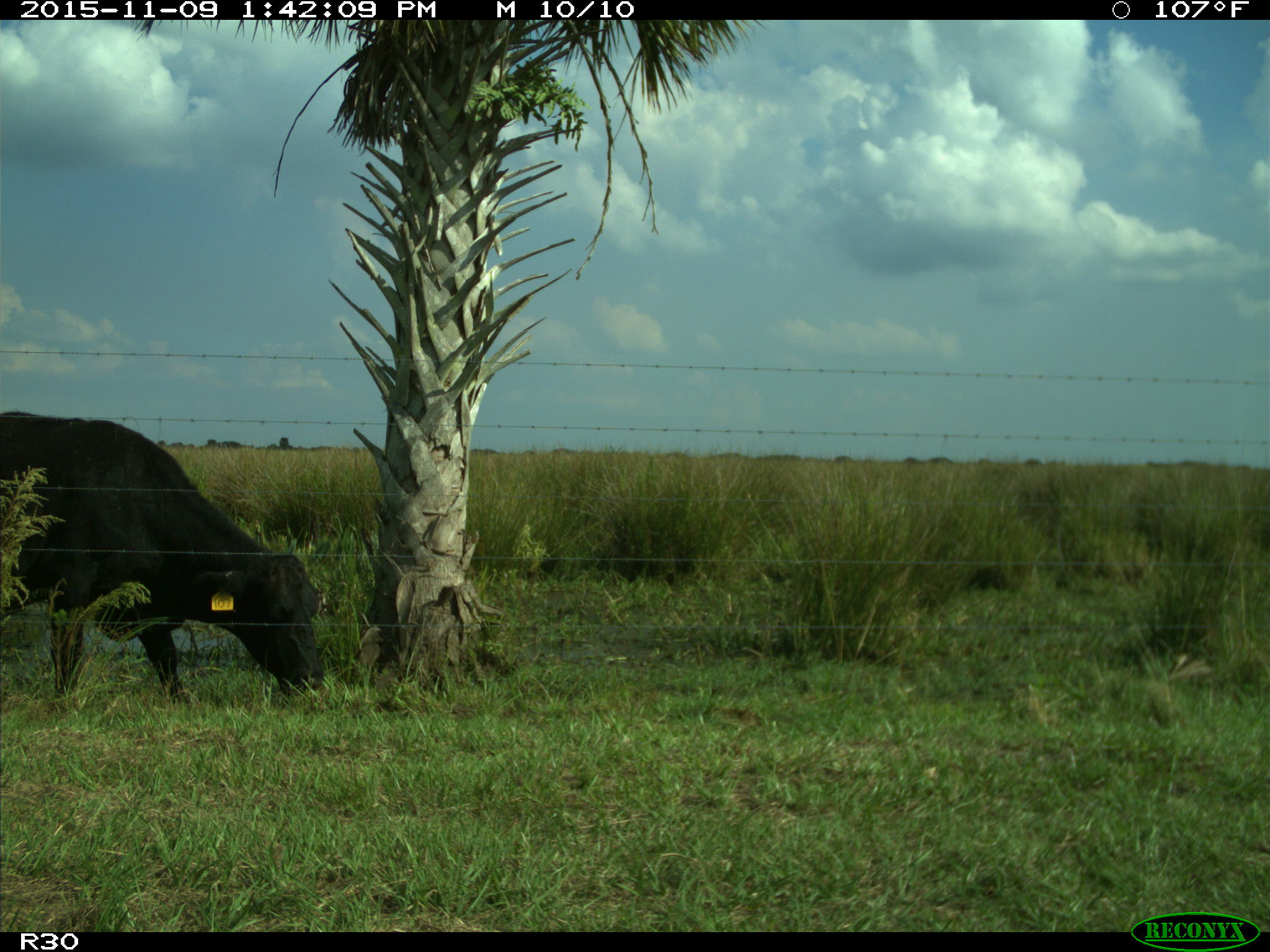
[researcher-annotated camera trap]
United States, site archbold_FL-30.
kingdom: Animalia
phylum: Chordata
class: Mammalia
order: Artiodactyla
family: Bovidae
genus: Bos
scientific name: Bos taurus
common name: domestic cow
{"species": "Bos taurus (domestic cow)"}